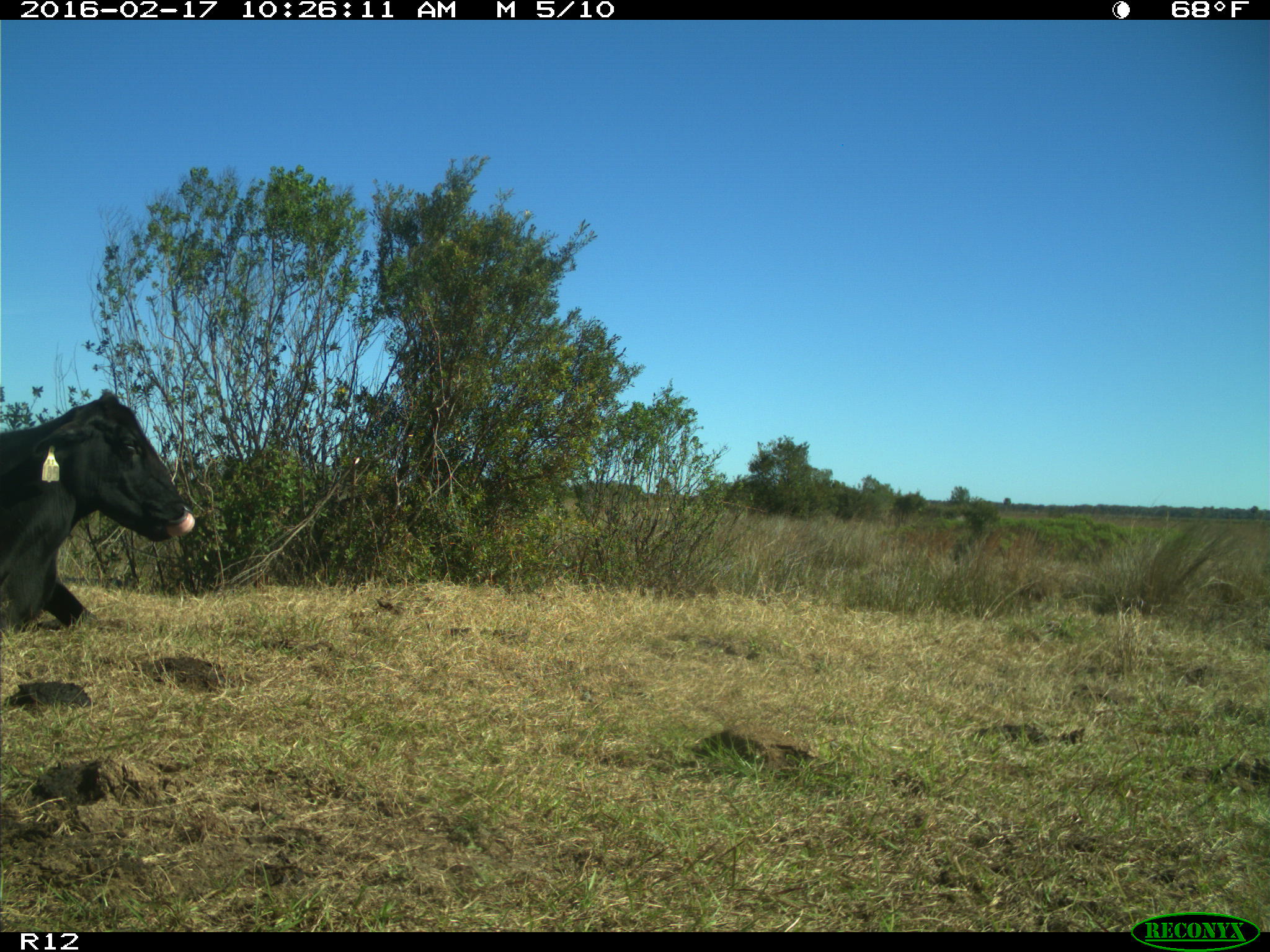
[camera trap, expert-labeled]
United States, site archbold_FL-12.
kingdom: Animalia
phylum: Chordata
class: Mammalia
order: Artiodactyla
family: Bovidae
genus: Bos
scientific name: Bos taurus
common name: domestic cow